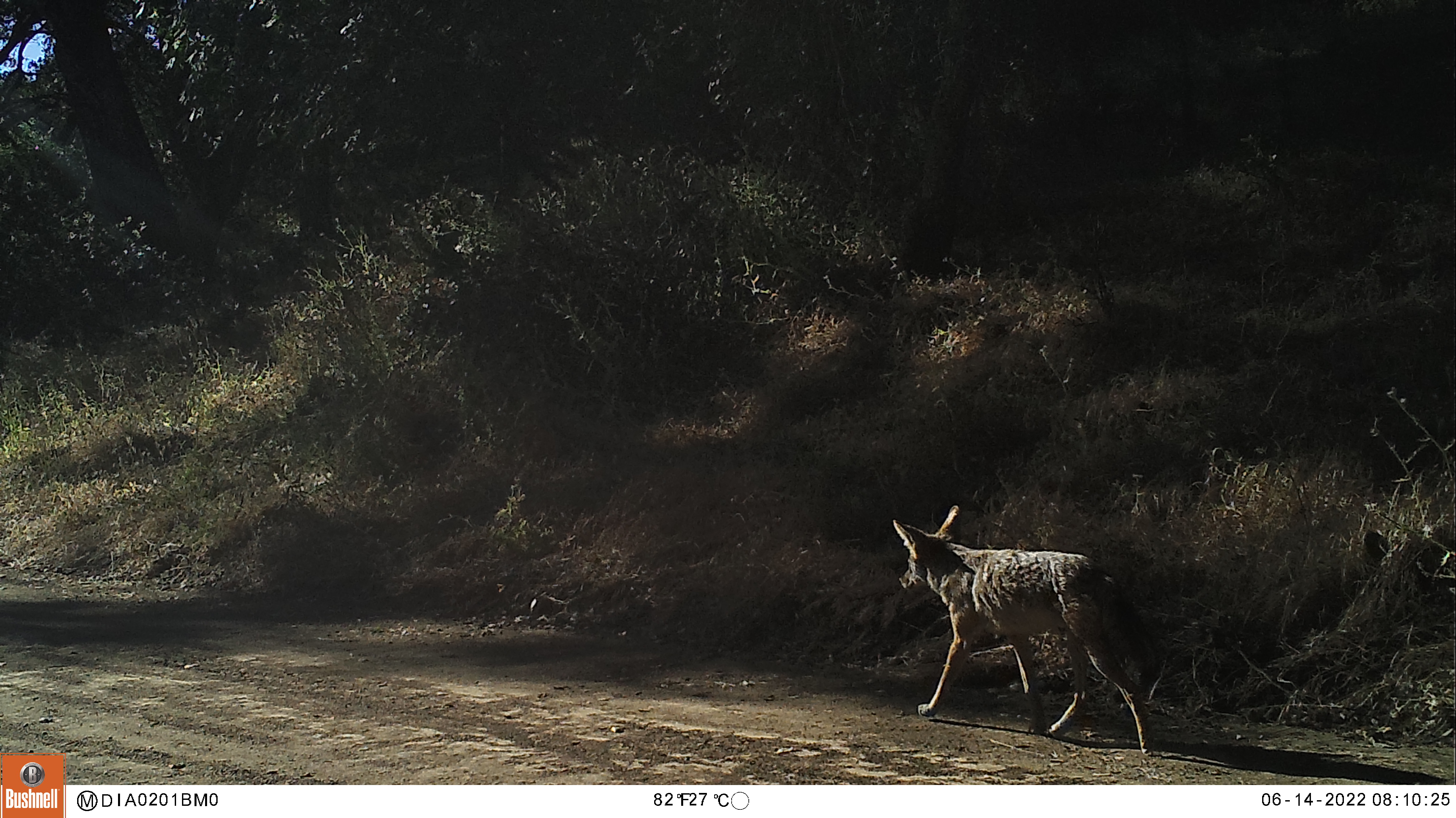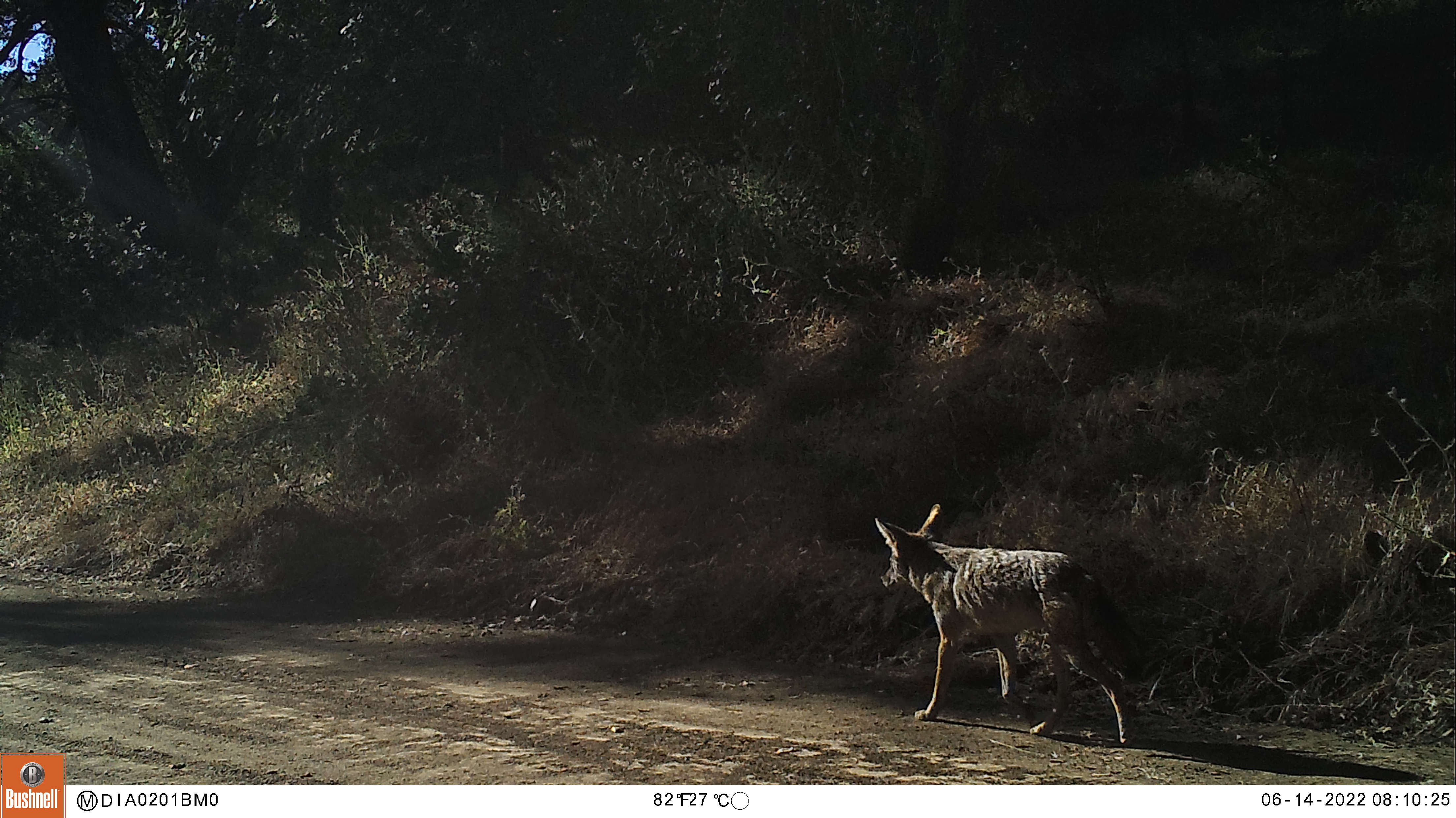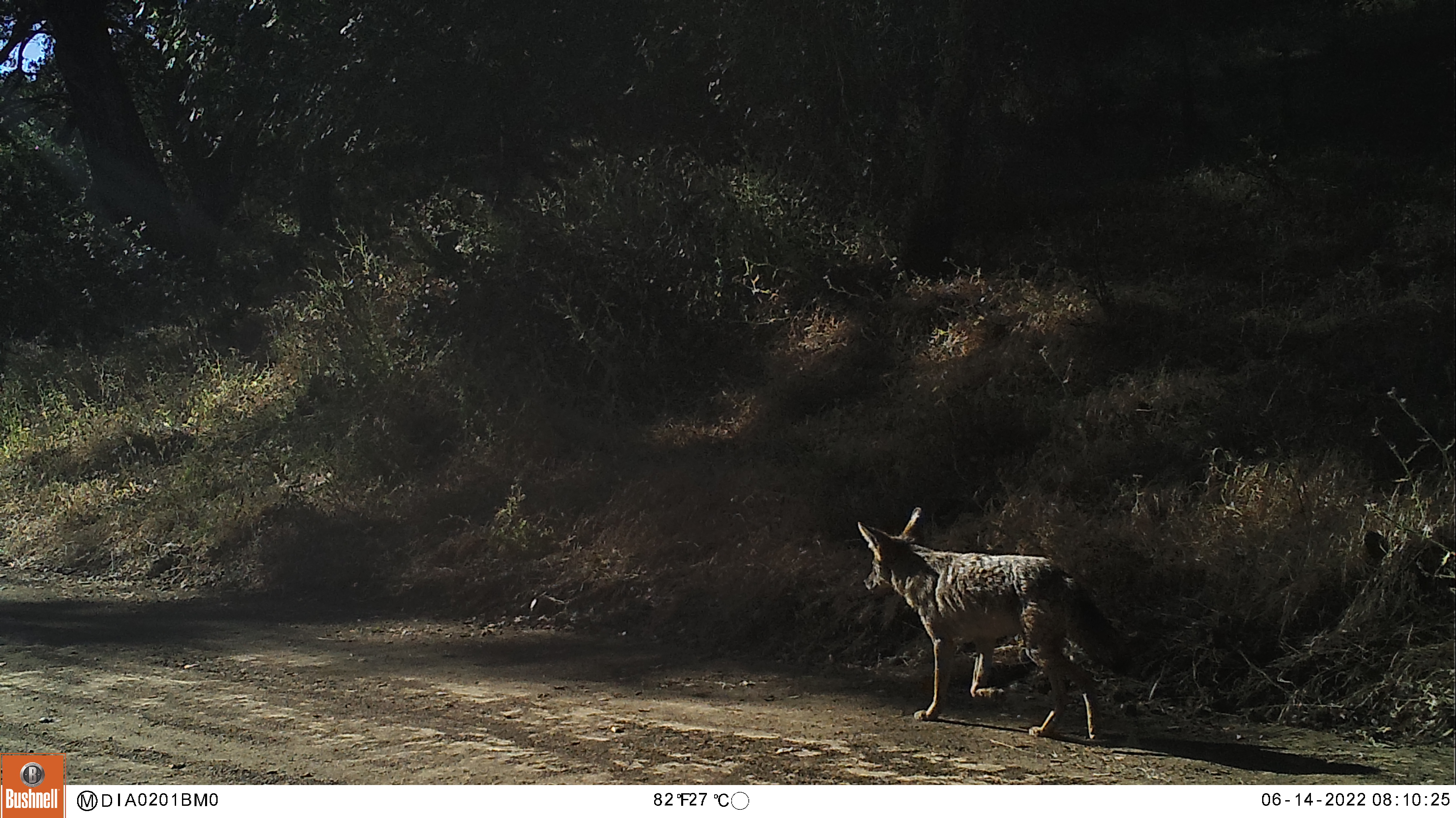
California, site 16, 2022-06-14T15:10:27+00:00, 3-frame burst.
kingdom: Animalia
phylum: Chordata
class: Mammalia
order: Carnivora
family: Canidae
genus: Canis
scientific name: Canis latrans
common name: coyote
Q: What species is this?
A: Coyote (Canis latrans).